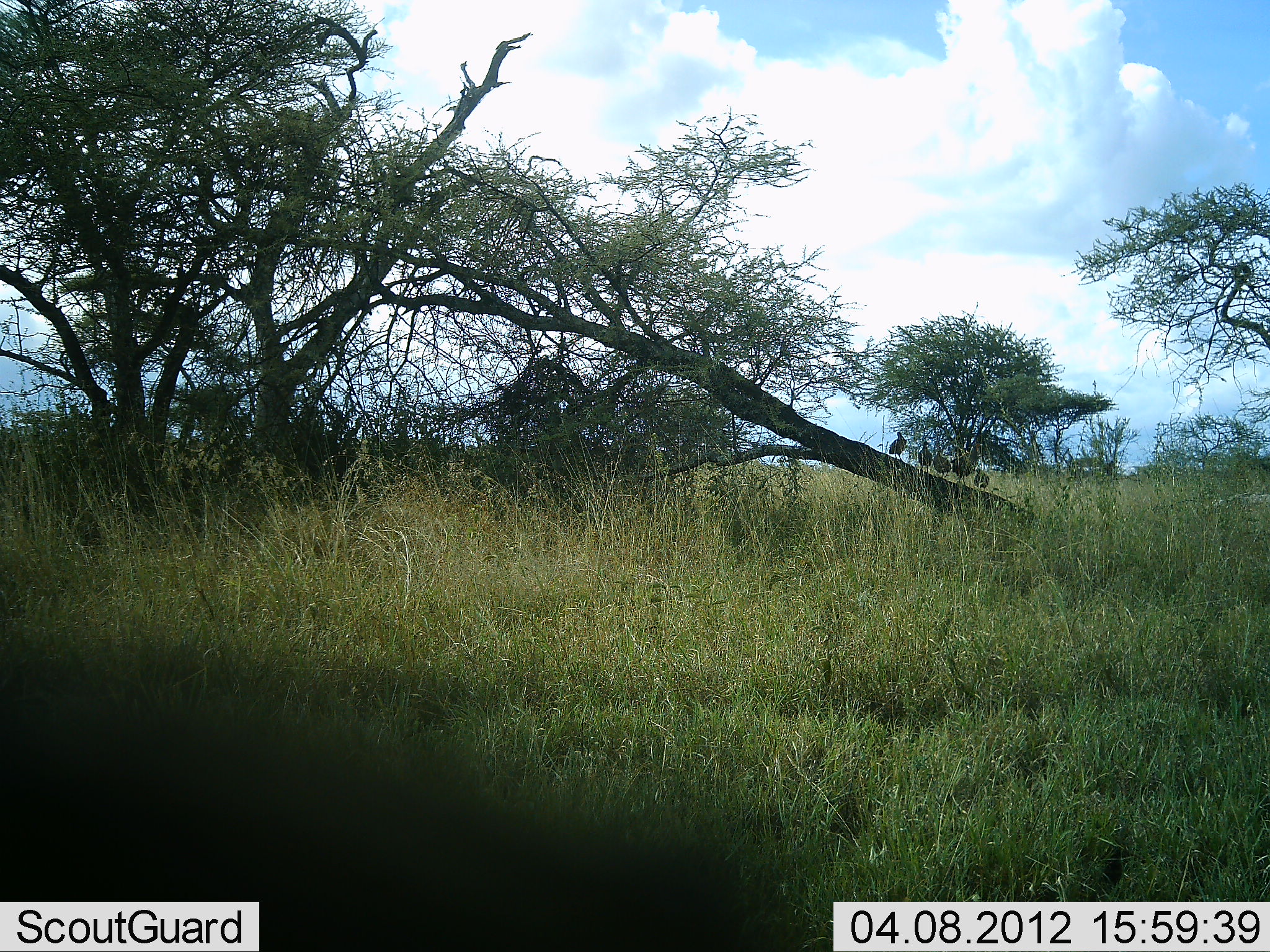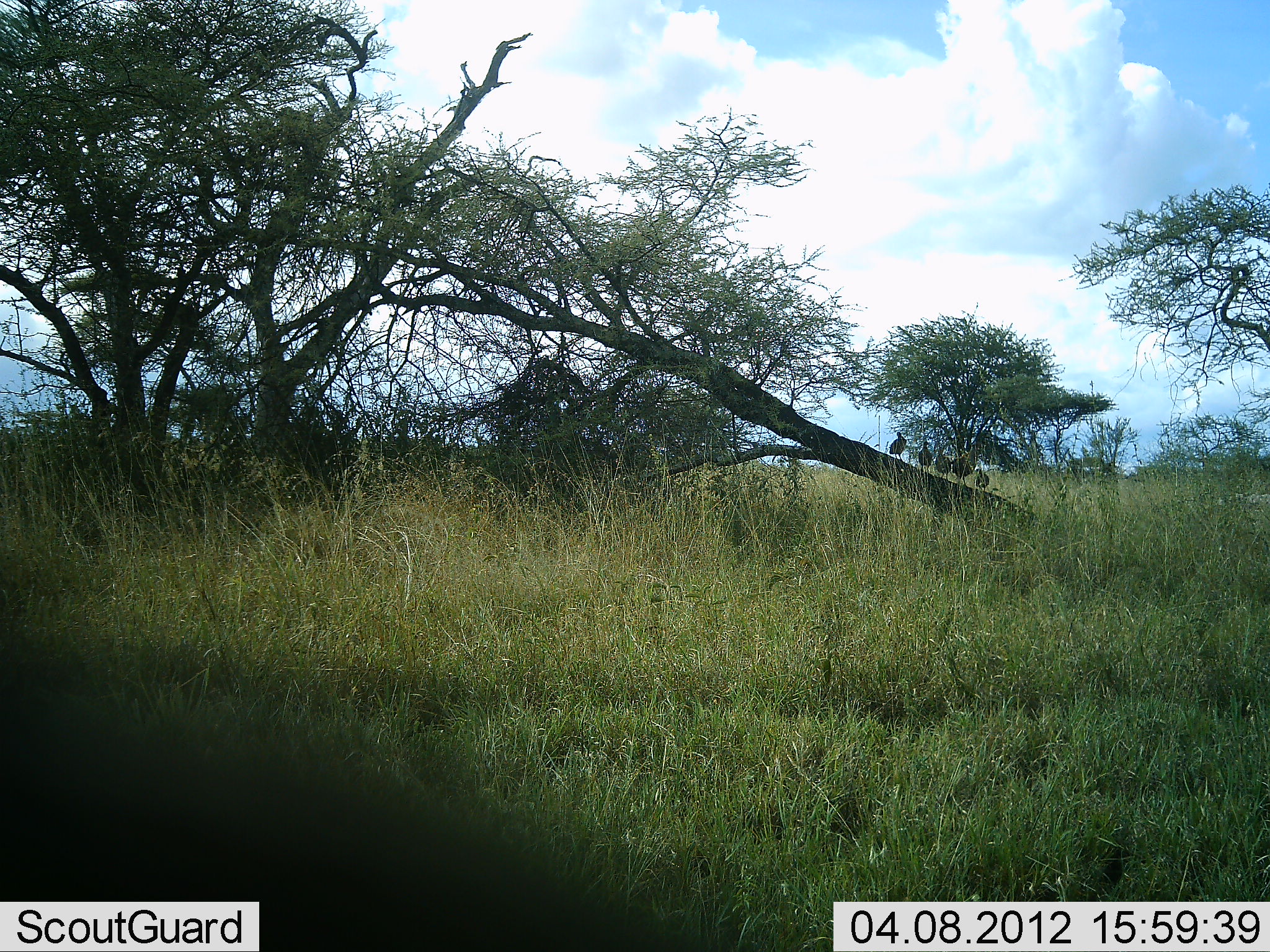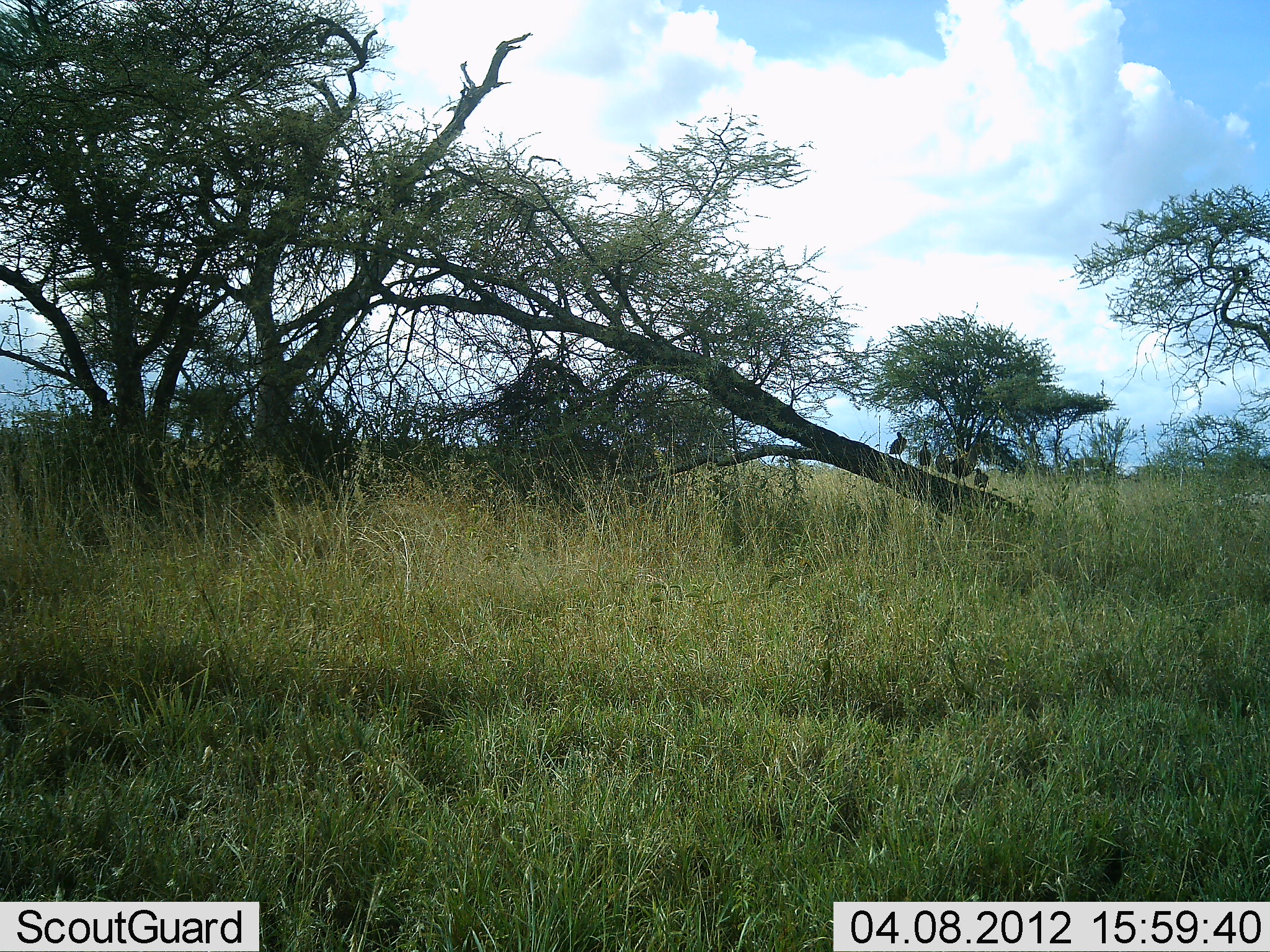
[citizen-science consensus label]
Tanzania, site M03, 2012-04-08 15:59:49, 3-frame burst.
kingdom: Animalia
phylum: Chordata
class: Aves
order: Galliformes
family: Numididae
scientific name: Numididae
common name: guinea fowl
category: guineafowl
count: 5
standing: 78%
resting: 44%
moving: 0%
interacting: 0%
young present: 0%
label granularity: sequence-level